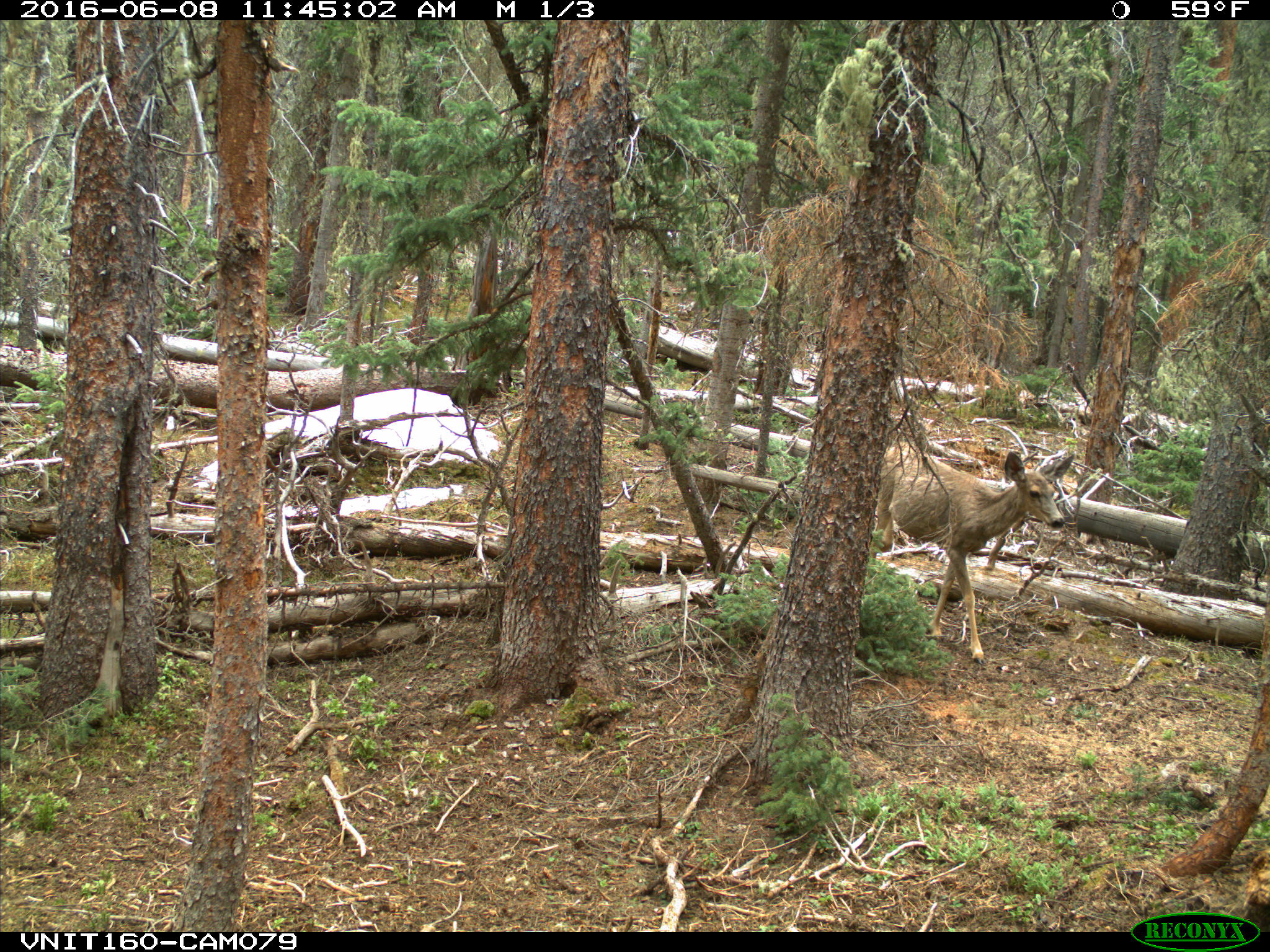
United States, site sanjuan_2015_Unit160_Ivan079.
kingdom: Animalia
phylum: Chordata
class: Mammalia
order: Artiodactyla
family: Cervidae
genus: Odocoileus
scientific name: Odocoileus hemionus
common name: mule deer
Odocoileus hemionus (mule deer).